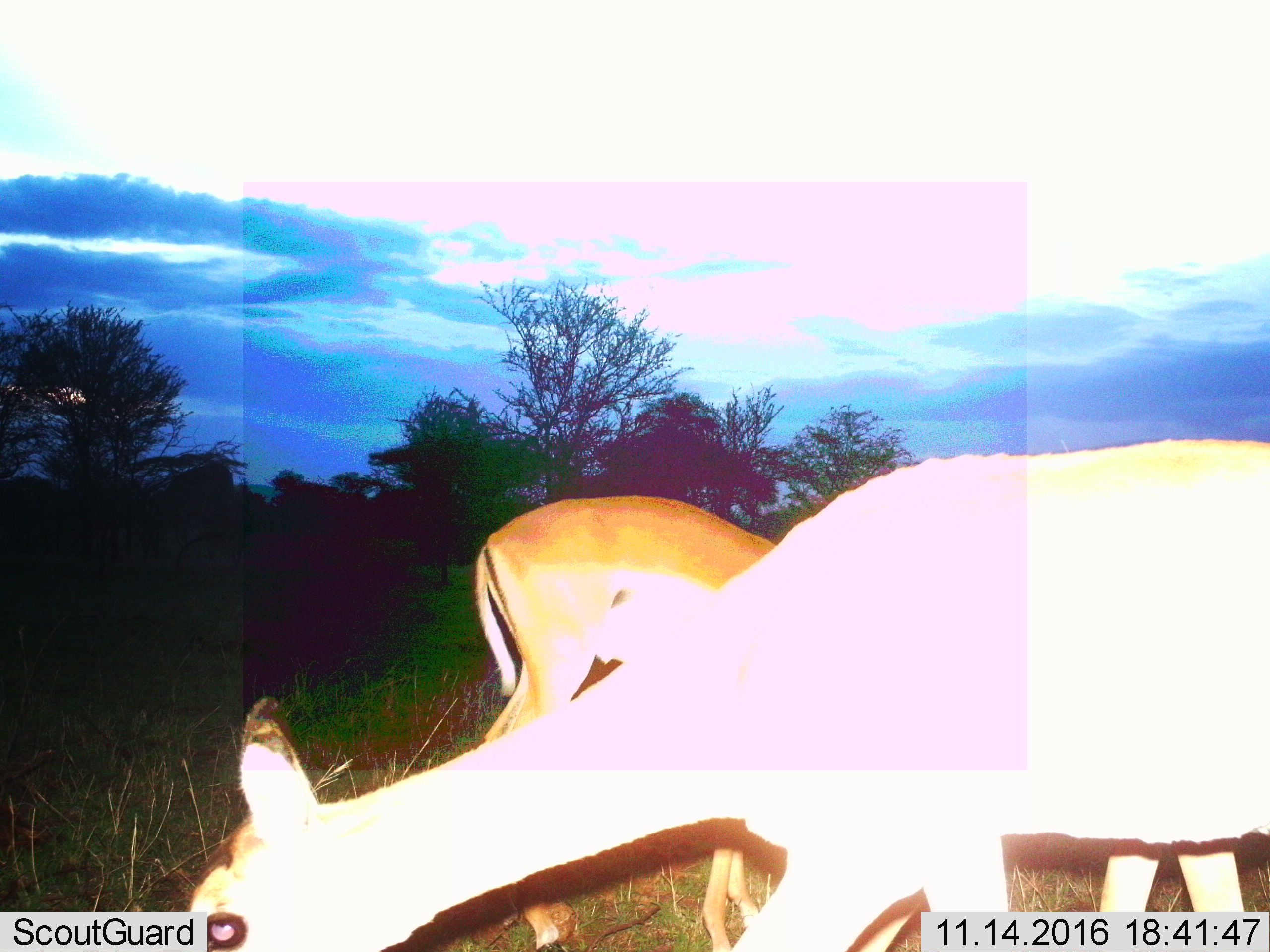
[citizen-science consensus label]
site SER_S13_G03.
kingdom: Animalia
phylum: Chordata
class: Mammalia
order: Artiodactyla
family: Bovidae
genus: Aepyceros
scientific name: Aepyceros melampus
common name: impala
Impala (Aepyceros melampus), count 2. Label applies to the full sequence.